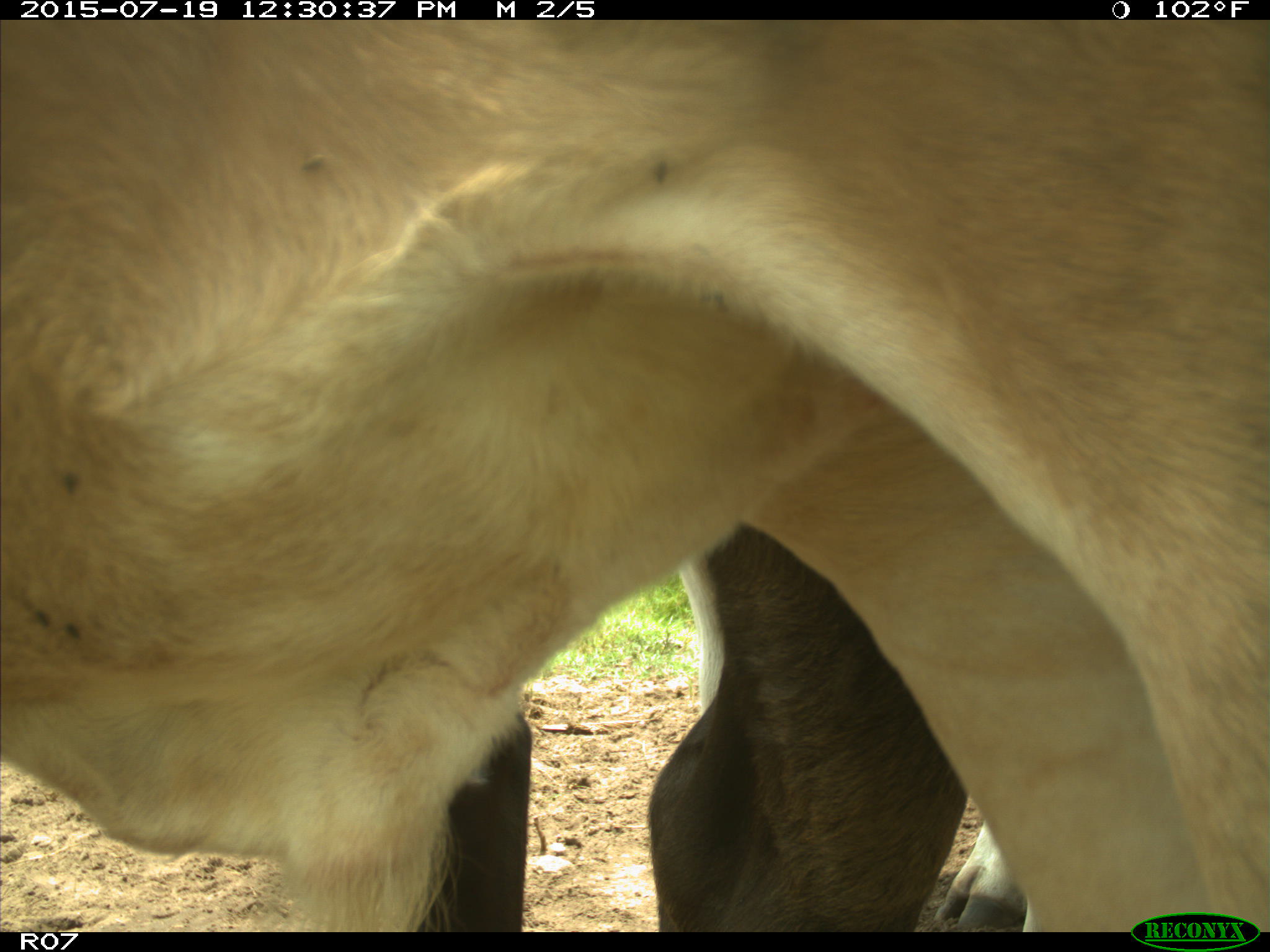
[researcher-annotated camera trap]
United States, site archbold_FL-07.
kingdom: Animalia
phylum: Chordata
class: Mammalia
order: Artiodactyla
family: Bovidae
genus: Bos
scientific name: Bos taurus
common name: domestic cow